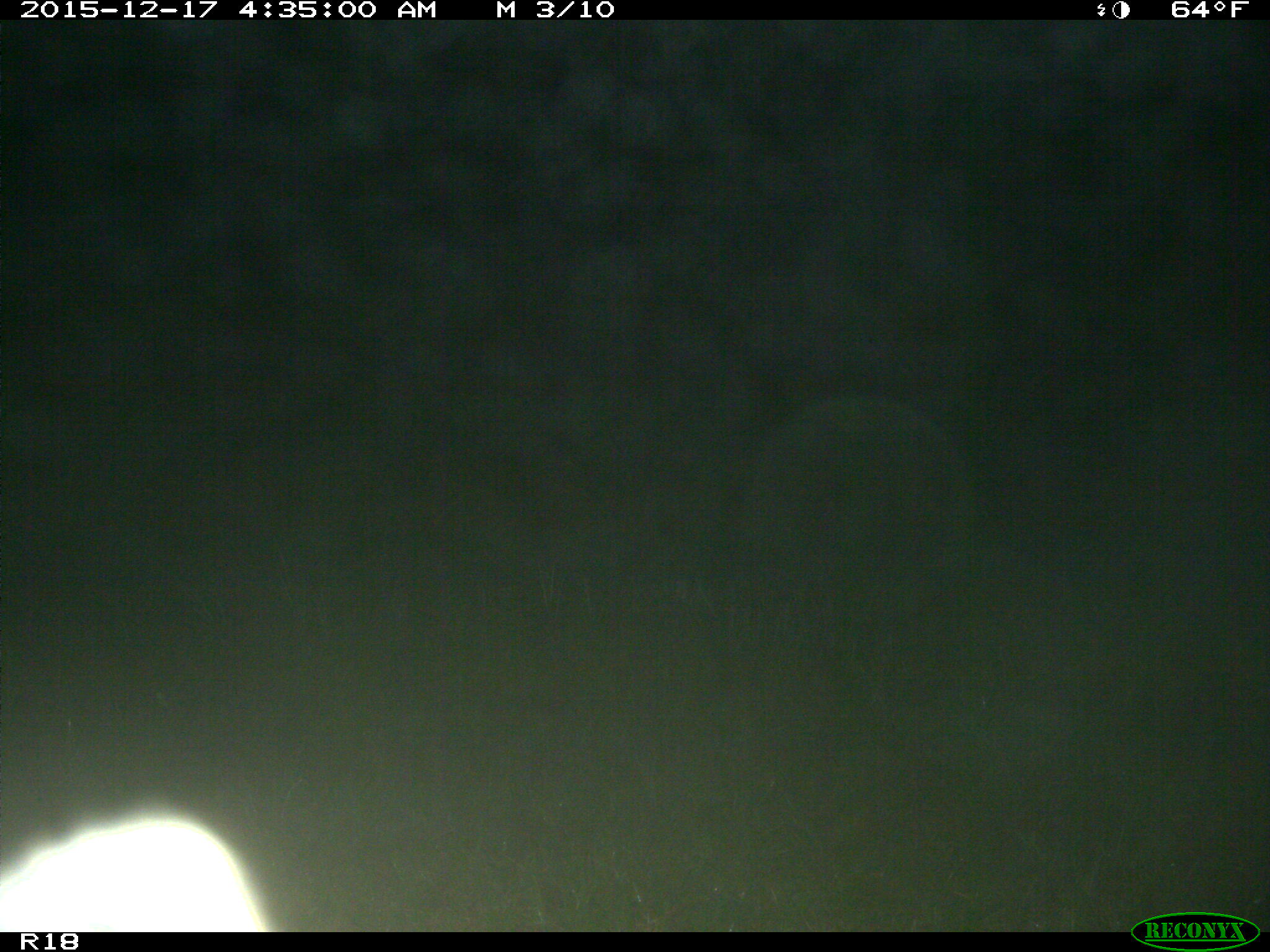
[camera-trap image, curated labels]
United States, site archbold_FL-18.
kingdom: Animalia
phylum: Chordata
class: Mammalia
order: Artiodactyla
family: Bovidae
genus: Bos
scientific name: Bos taurus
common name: domestic cow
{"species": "Bos taurus (domestic cow)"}